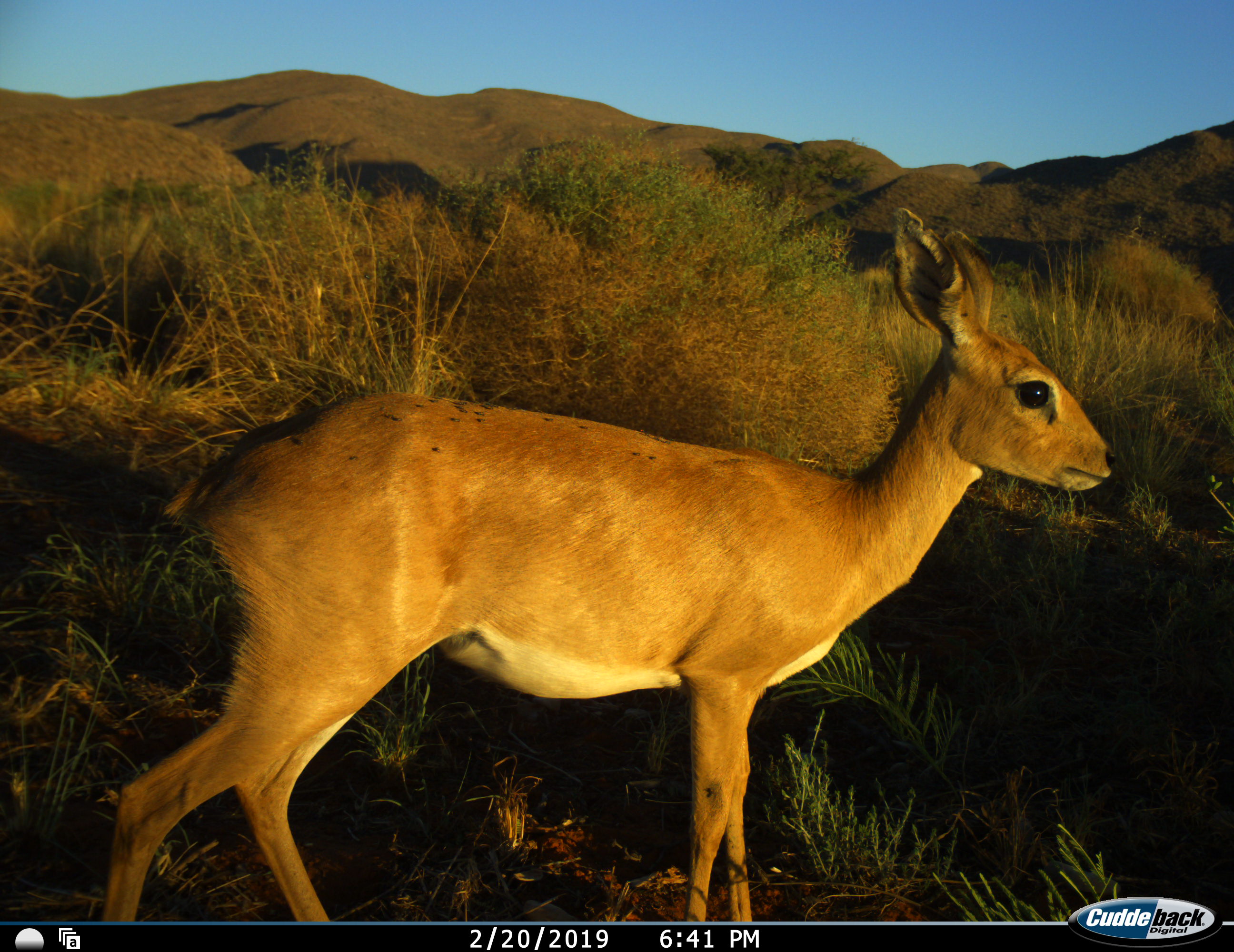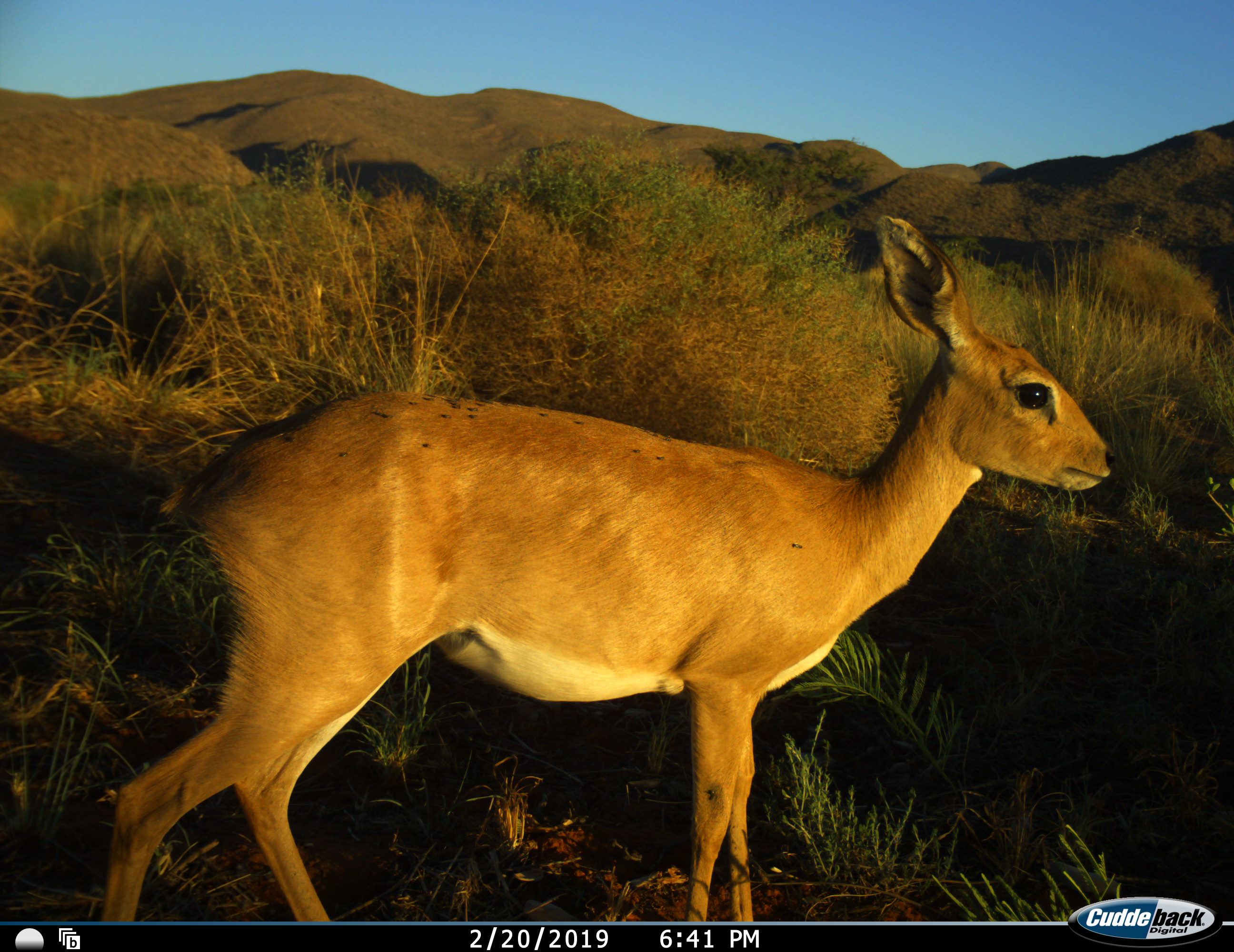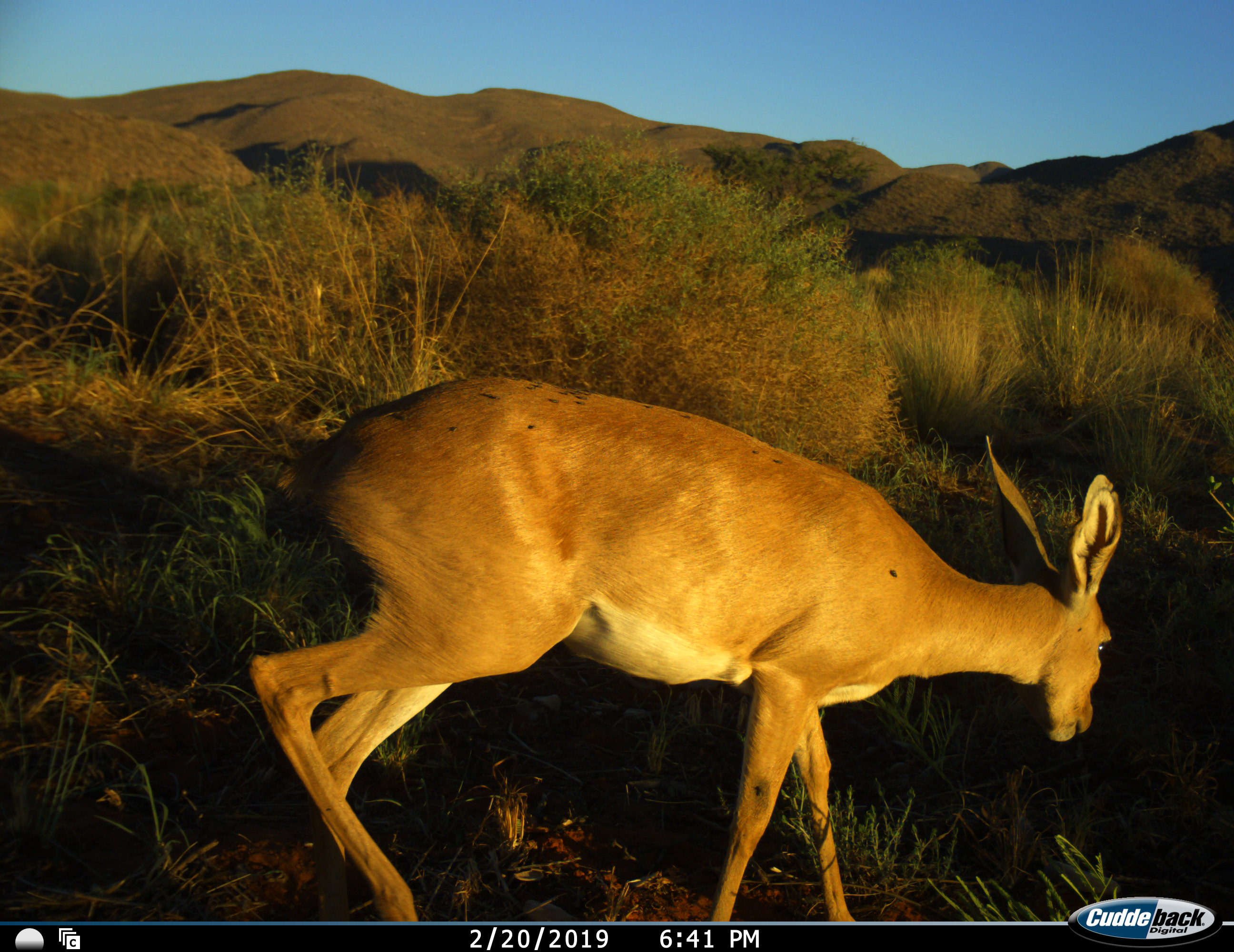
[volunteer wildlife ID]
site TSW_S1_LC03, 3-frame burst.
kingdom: Animalia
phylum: Chordata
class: Mammalia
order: Artiodactyla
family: Bovidae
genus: Raphicerus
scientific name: Raphicerus campestris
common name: steenbok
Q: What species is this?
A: Steenbok (Raphicerus campestris).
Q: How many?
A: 1.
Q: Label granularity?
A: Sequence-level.